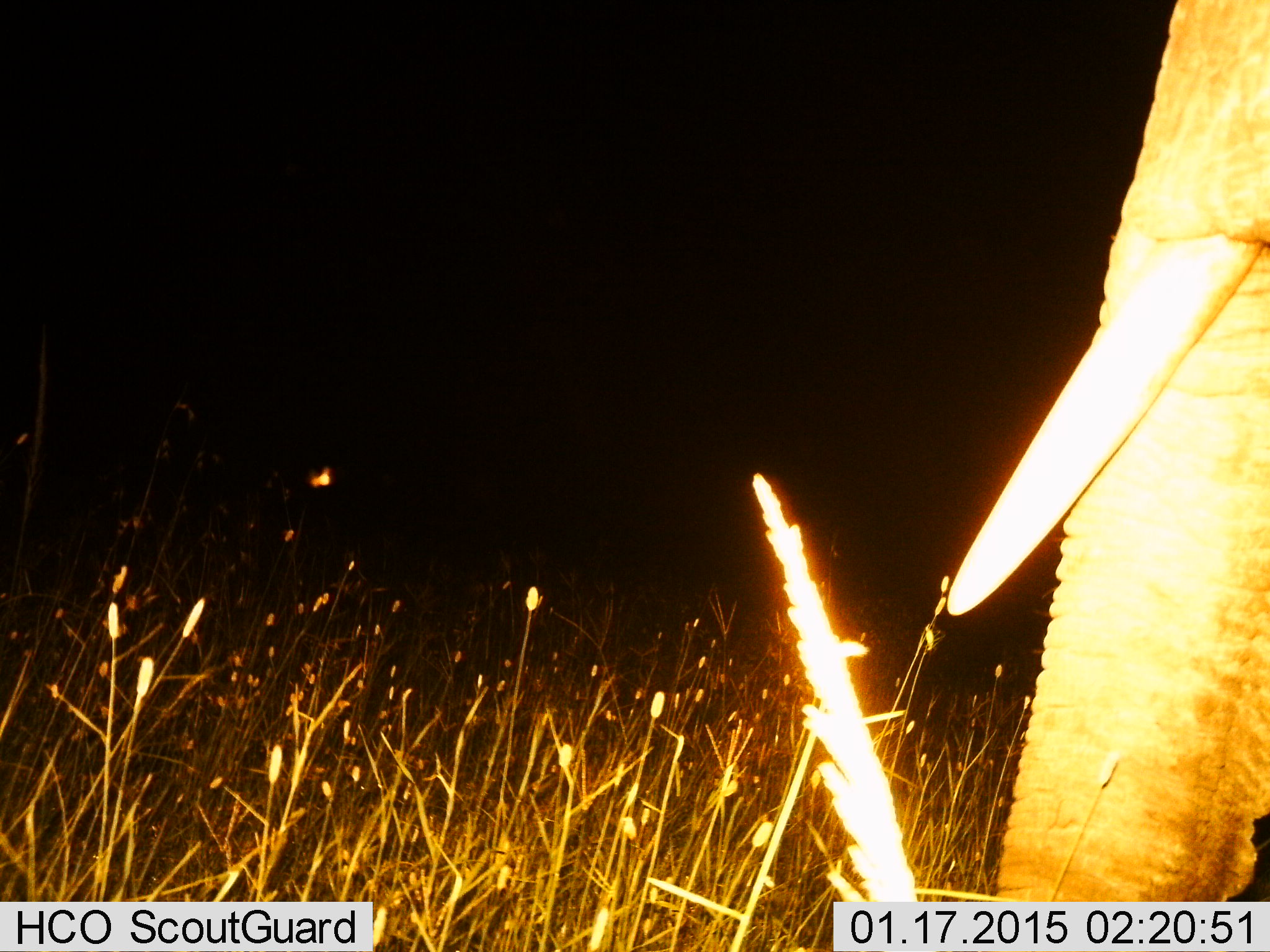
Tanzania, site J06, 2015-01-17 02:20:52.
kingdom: Animalia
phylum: Chordata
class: Mammalia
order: Proboscidea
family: Elephantidae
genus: Loxodonta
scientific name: Loxodonta africana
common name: african bush elephant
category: elephant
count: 1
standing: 90%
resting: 0%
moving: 0%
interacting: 0%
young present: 0%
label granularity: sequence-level